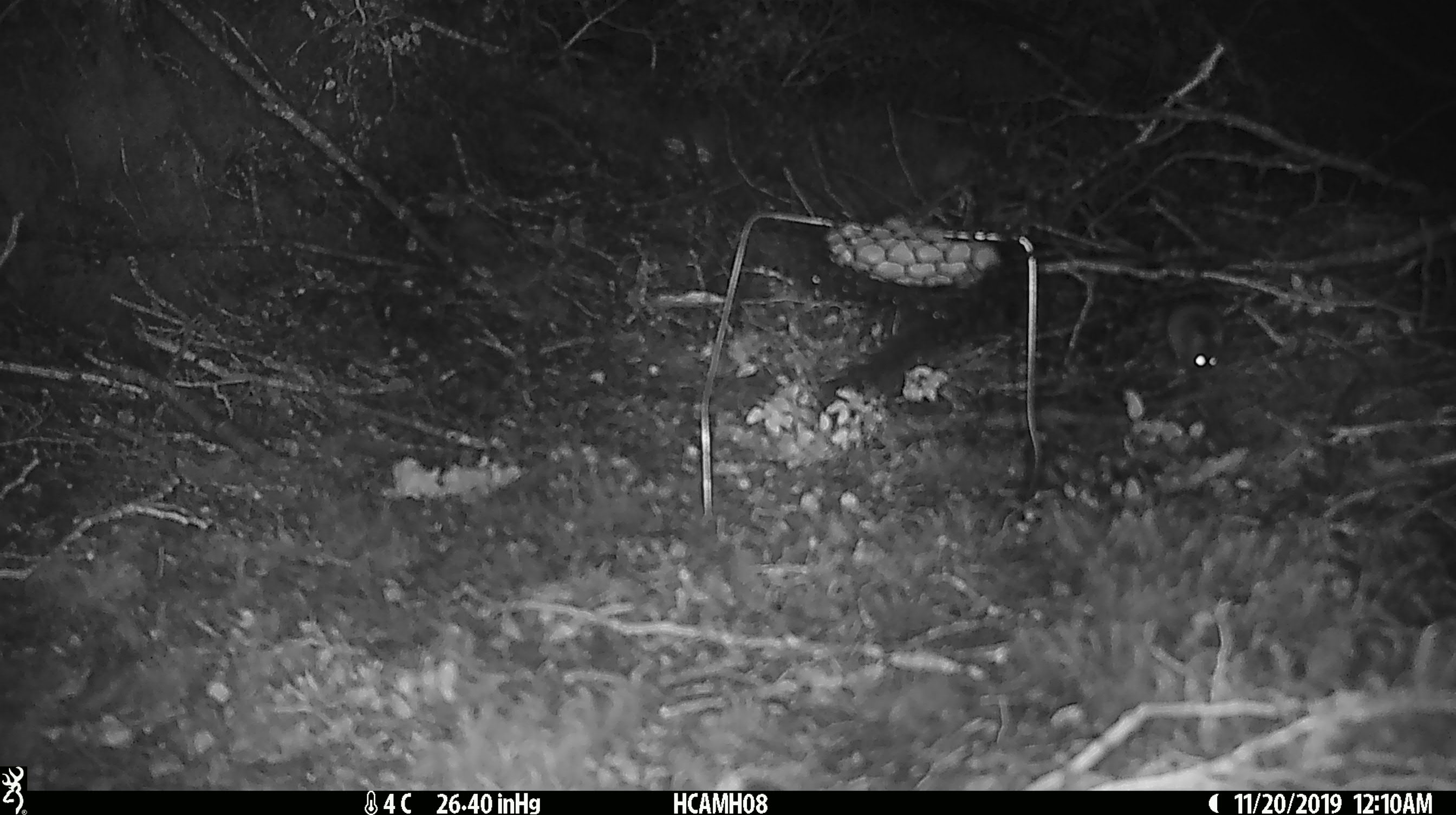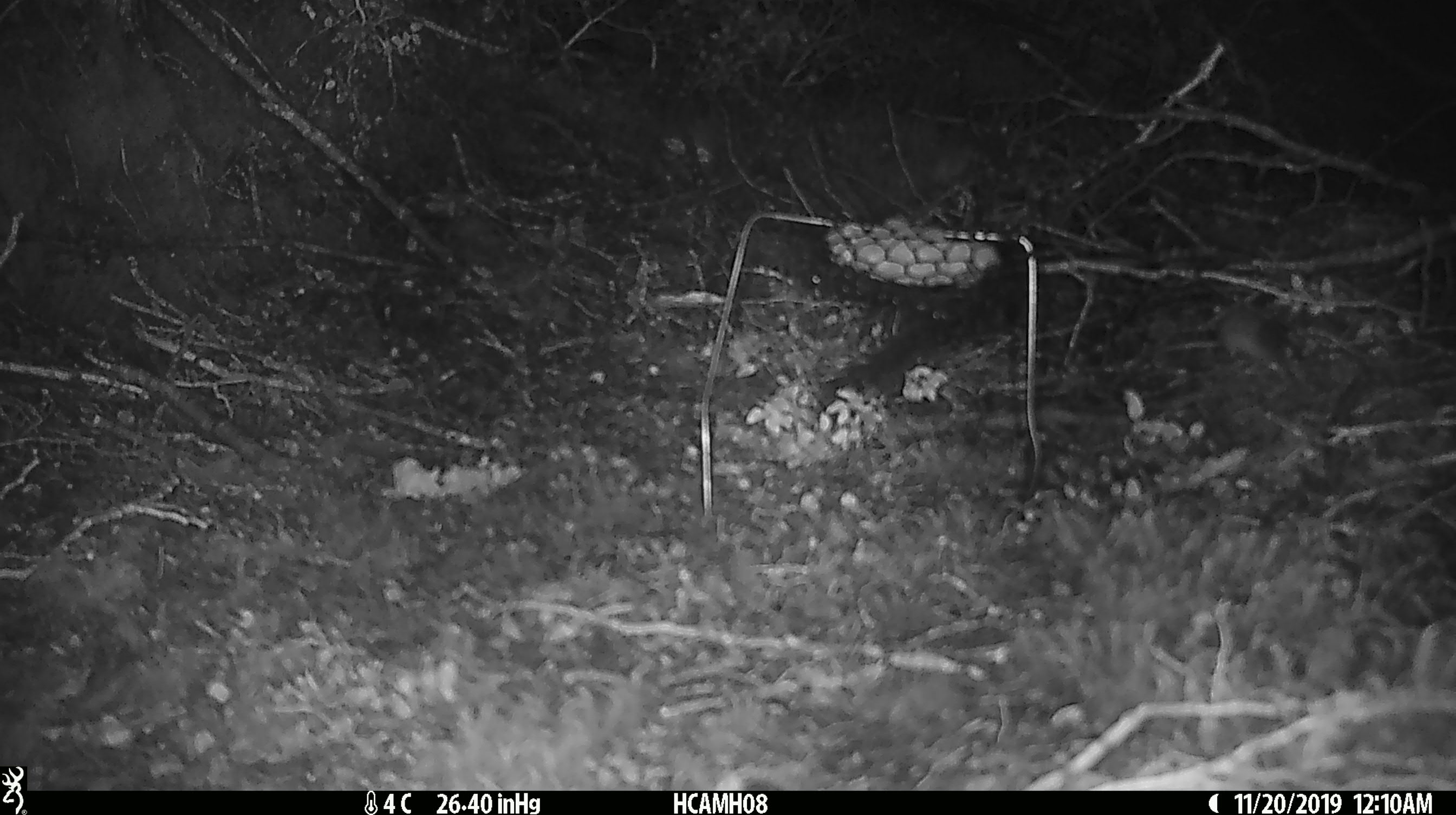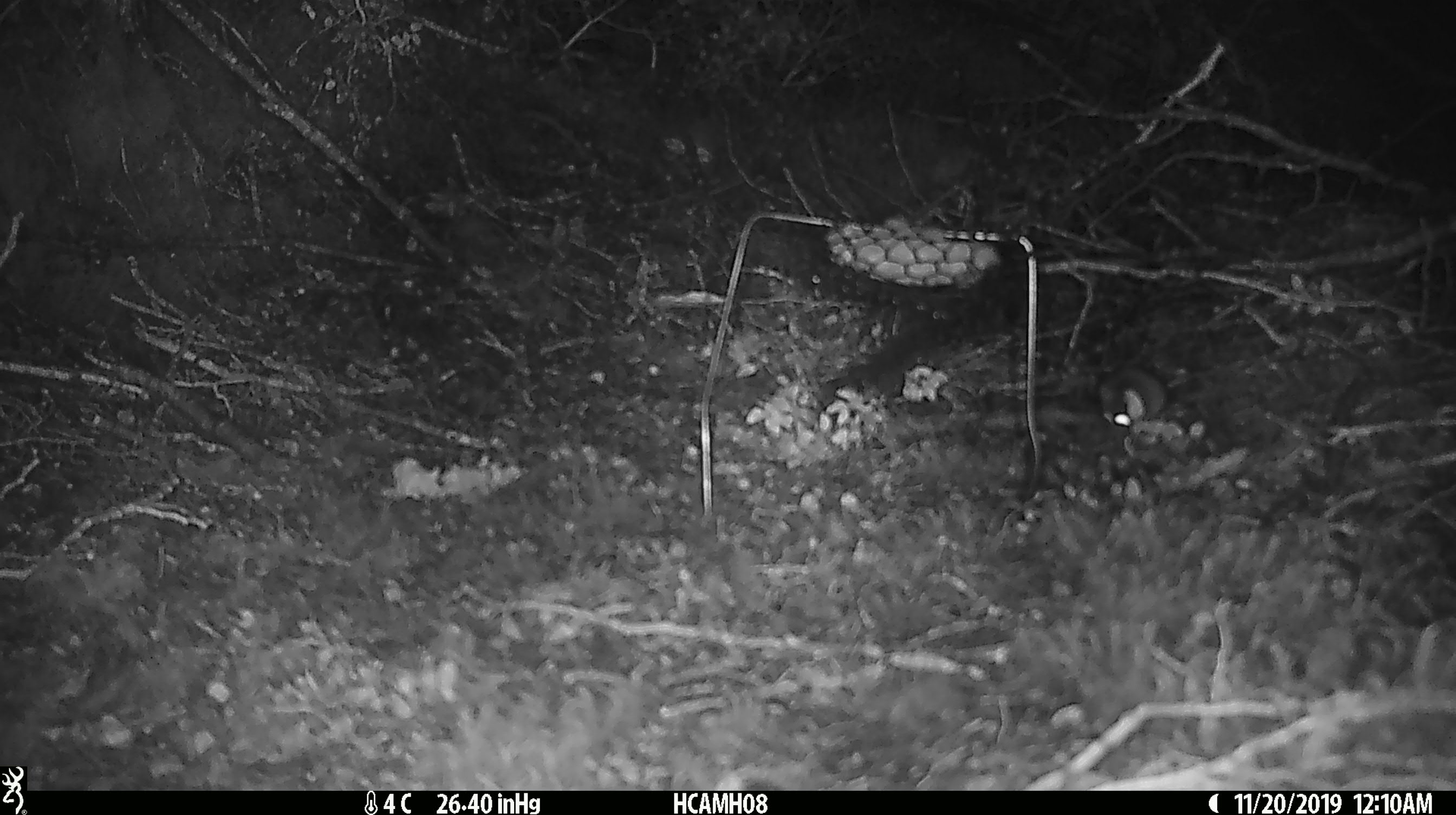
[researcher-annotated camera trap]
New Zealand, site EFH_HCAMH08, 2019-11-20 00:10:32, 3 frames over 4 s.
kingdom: Animalia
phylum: Chordata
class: Mammalia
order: Rodentia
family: Muridae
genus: Mus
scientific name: Mus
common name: mouse